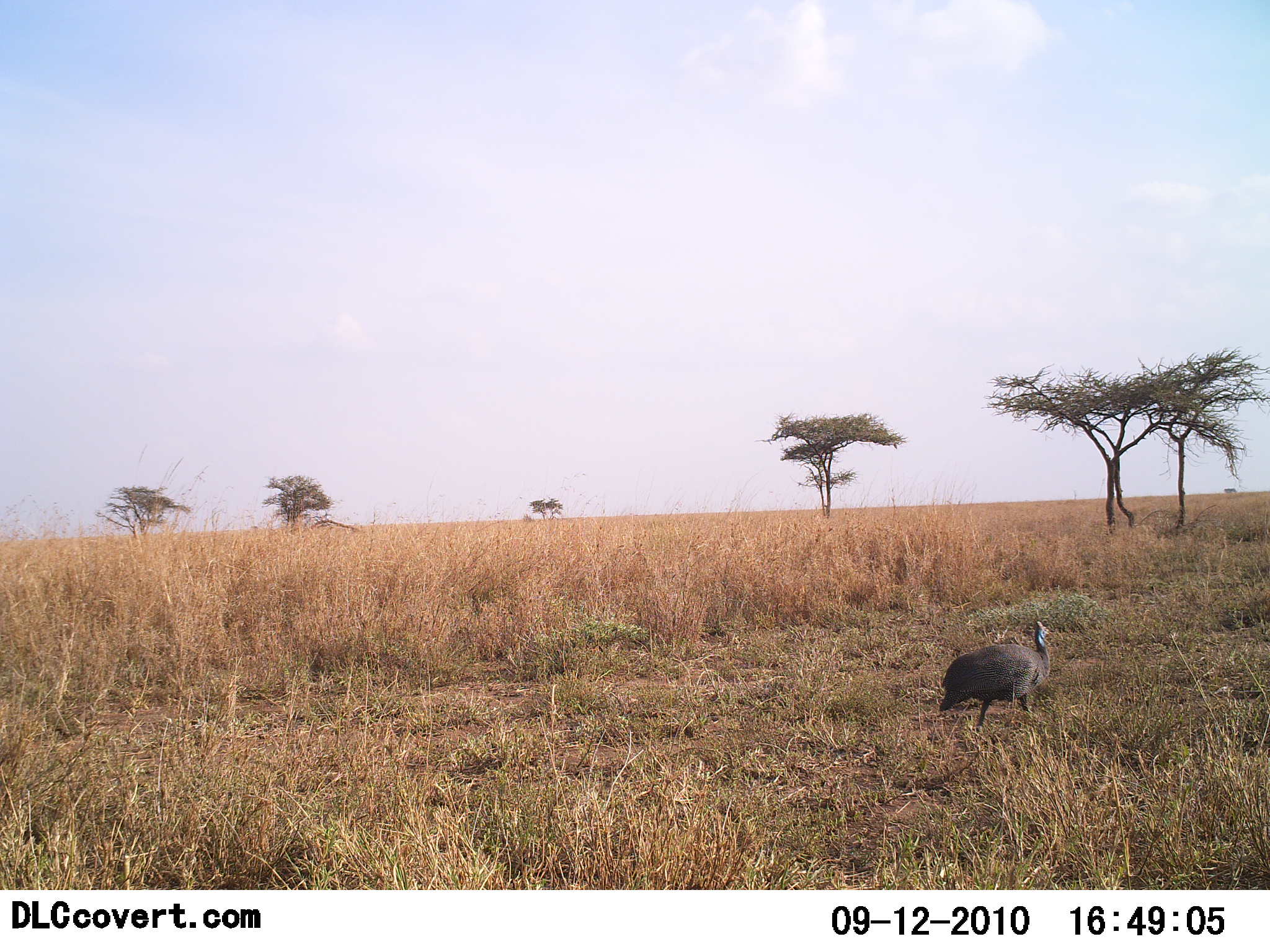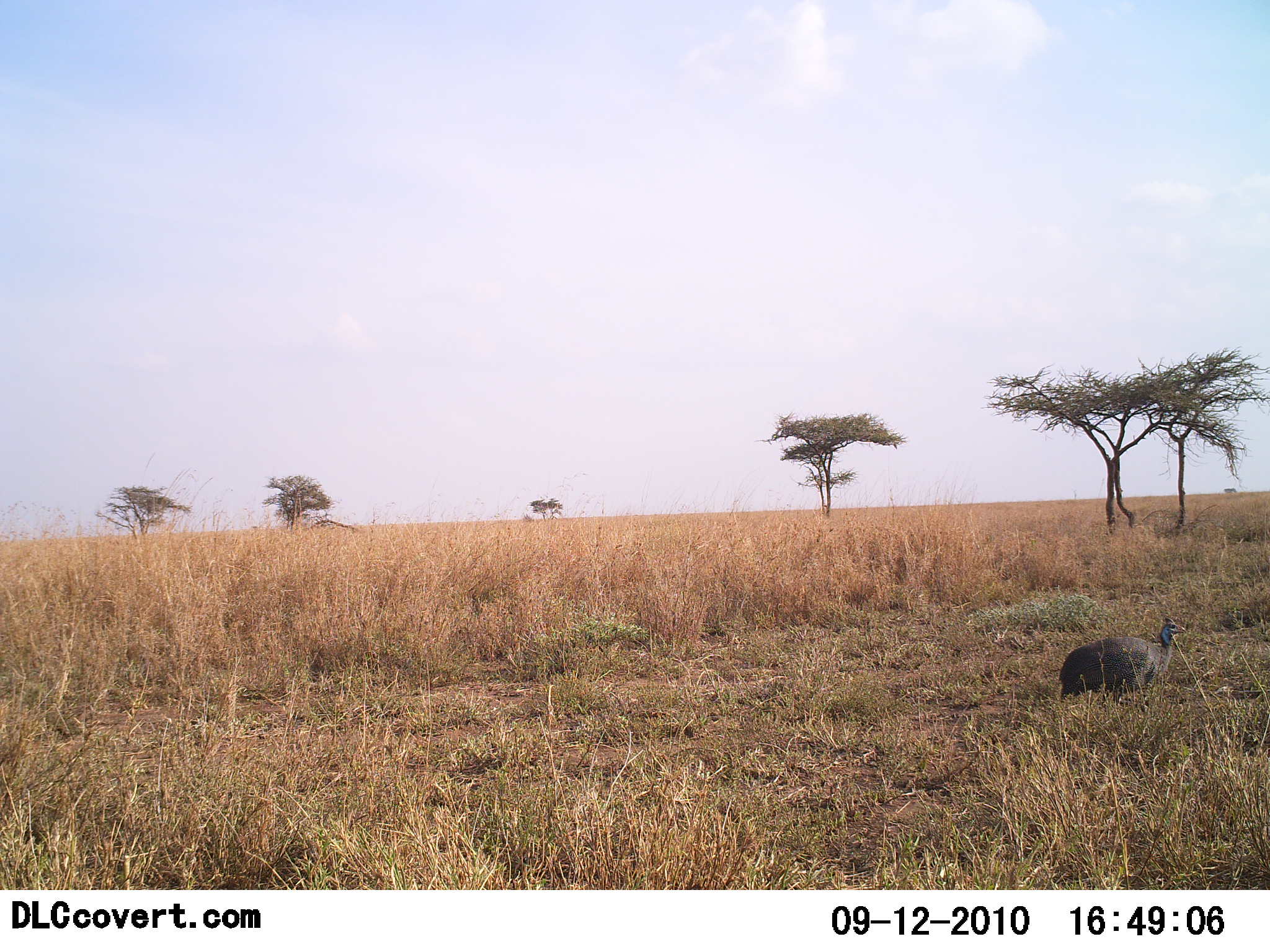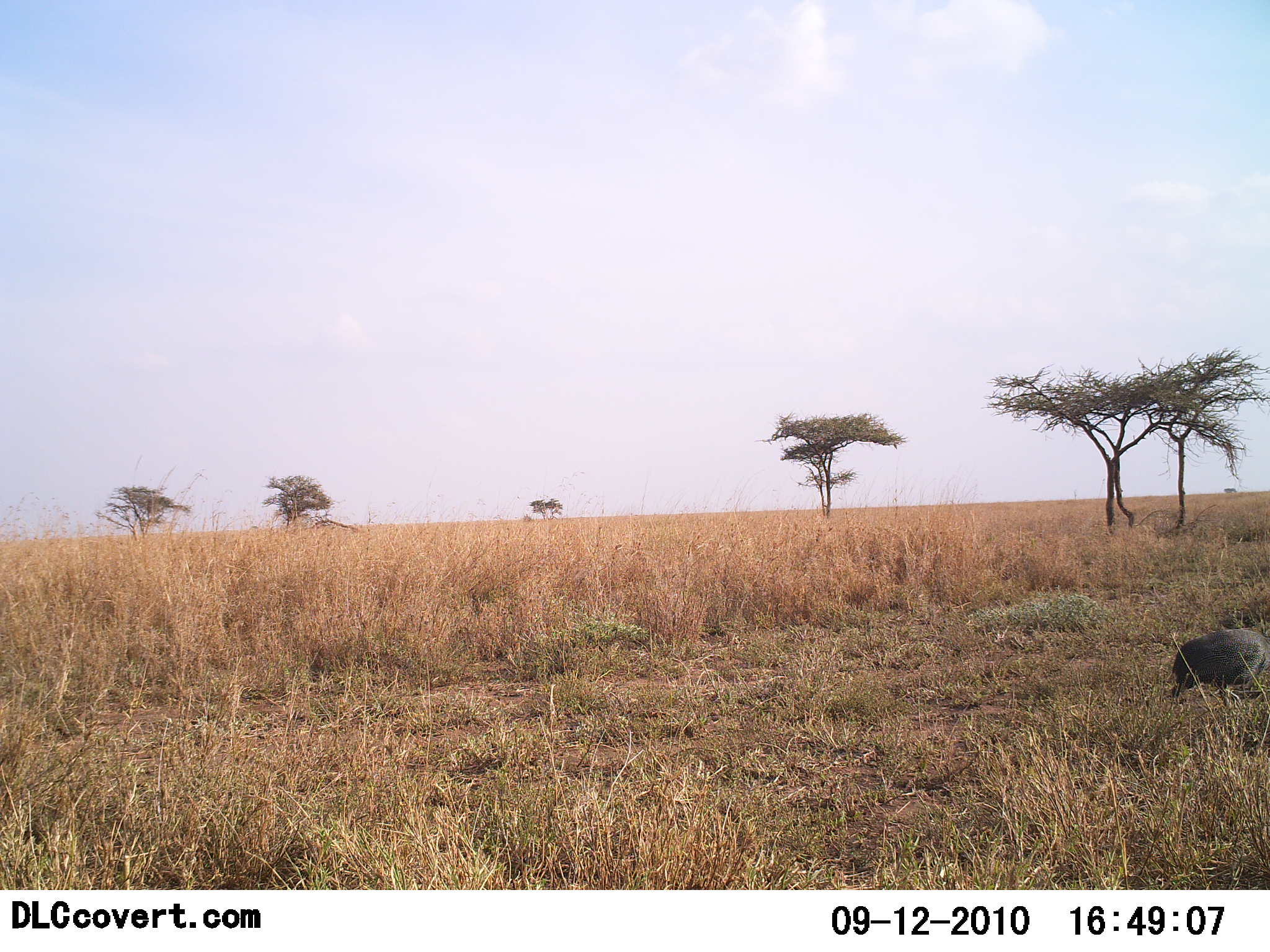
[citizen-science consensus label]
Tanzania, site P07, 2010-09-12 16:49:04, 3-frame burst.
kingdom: Animalia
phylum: Chordata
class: Aves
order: Galliformes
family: Numididae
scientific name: Numididae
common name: guinea fowl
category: guineafowl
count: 1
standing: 19%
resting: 6%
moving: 75%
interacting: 0%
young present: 0%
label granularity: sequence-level